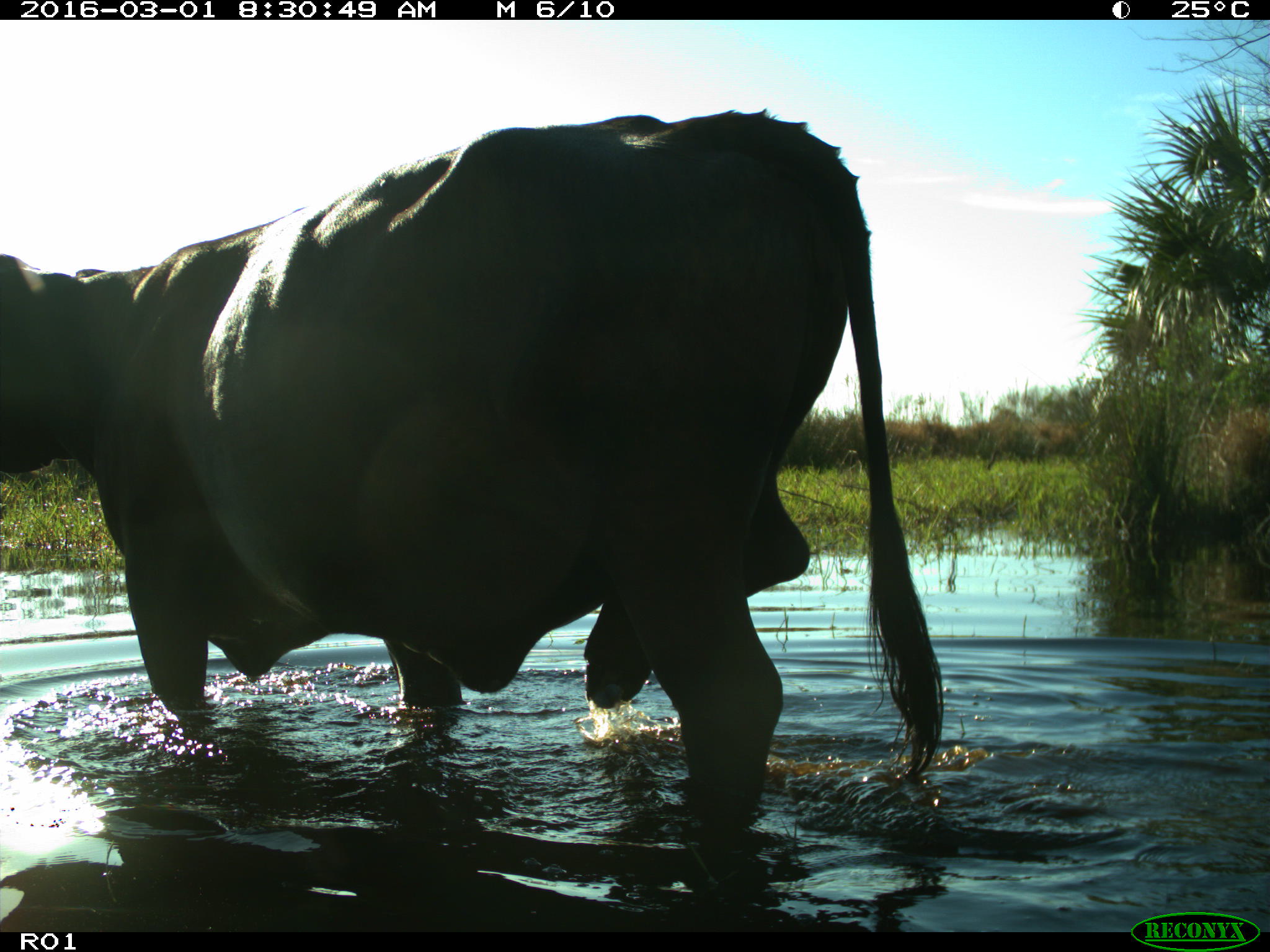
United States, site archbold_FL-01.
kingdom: Animalia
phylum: Chordata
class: Mammalia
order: Artiodactyla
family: Bovidae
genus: Bos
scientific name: Bos taurus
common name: domestic cow